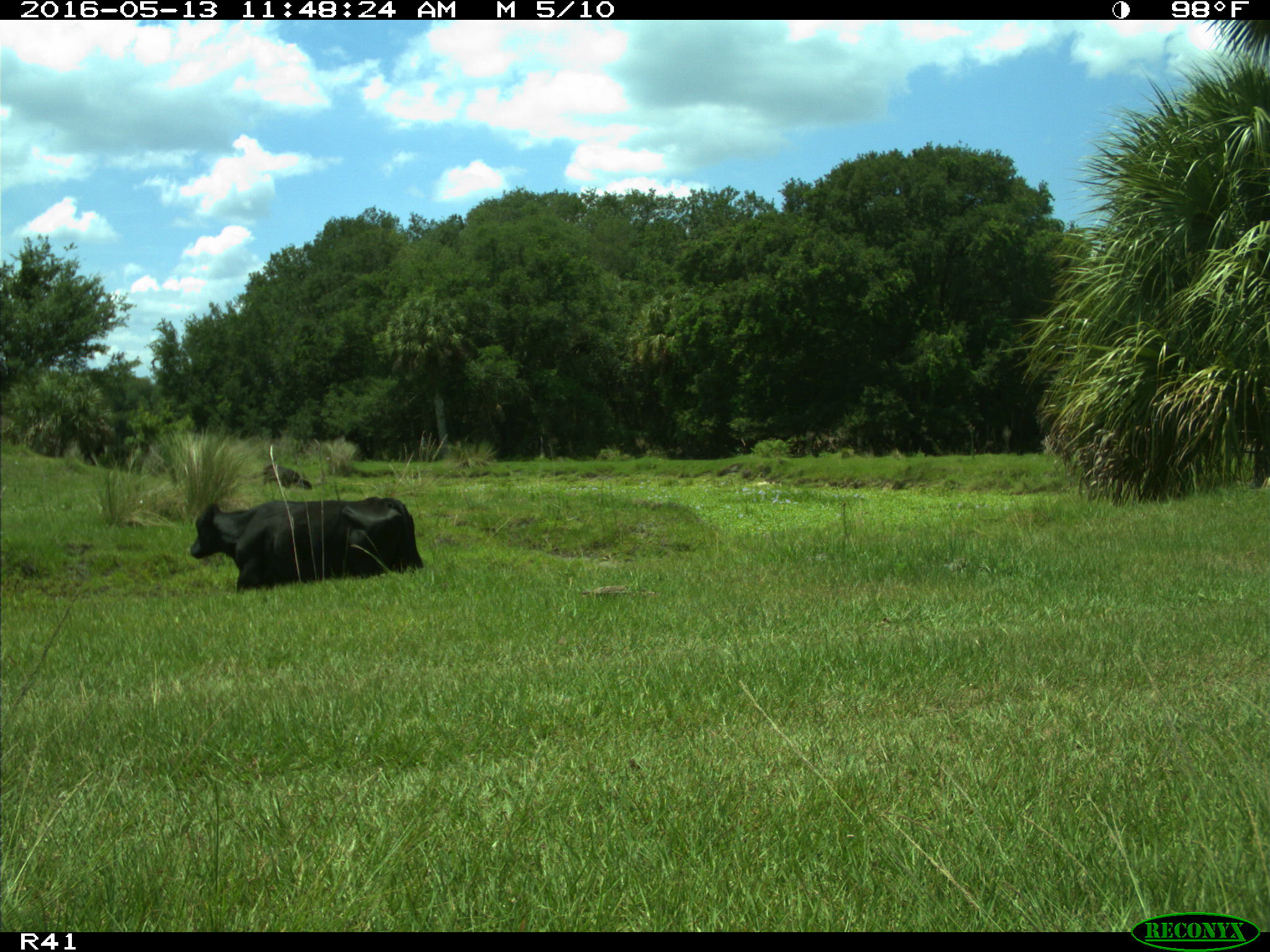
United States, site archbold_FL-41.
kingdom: Animalia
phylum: Chordata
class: Mammalia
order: Artiodactyla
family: Bovidae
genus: Bos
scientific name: Bos taurus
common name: domestic cow